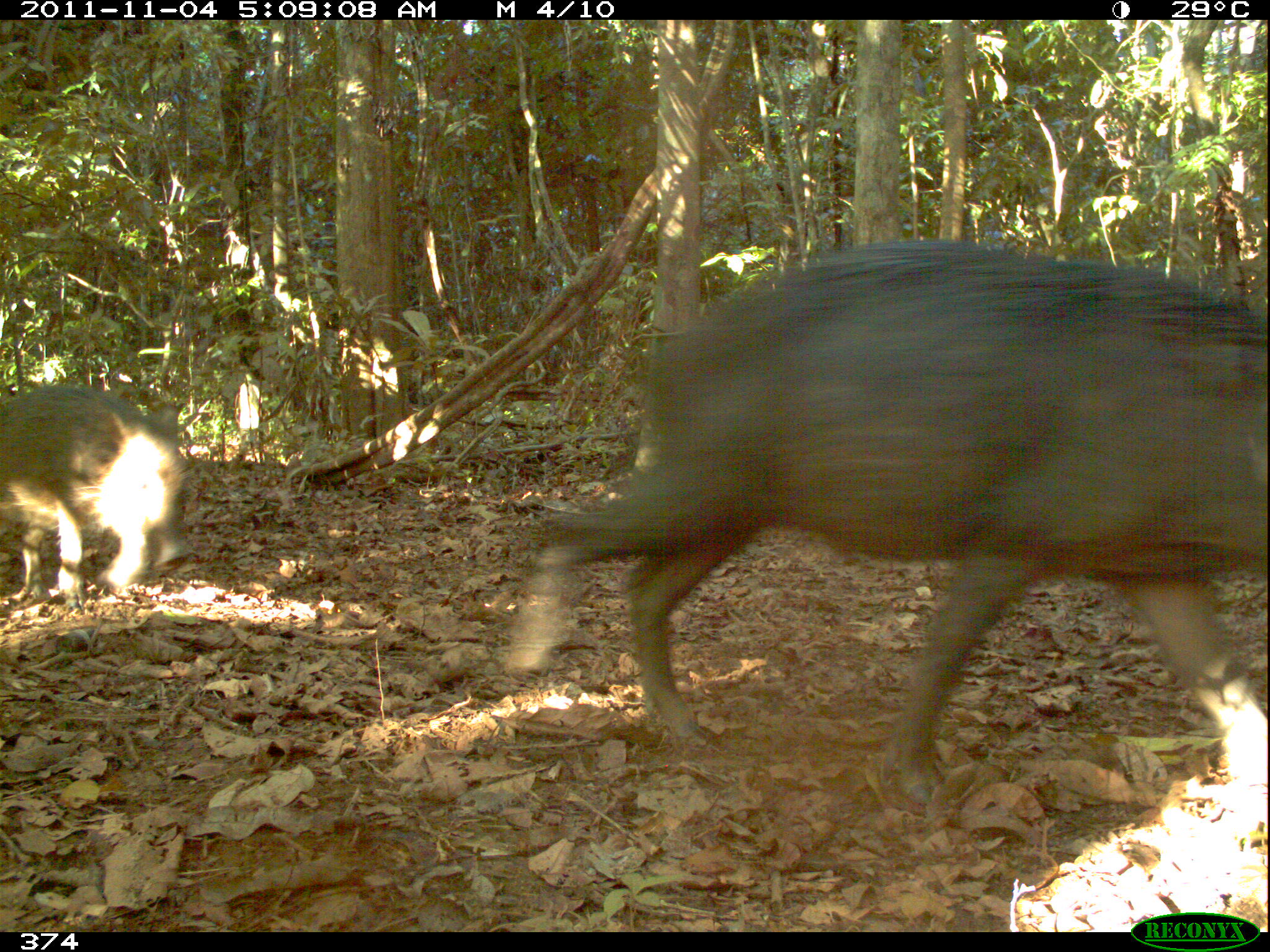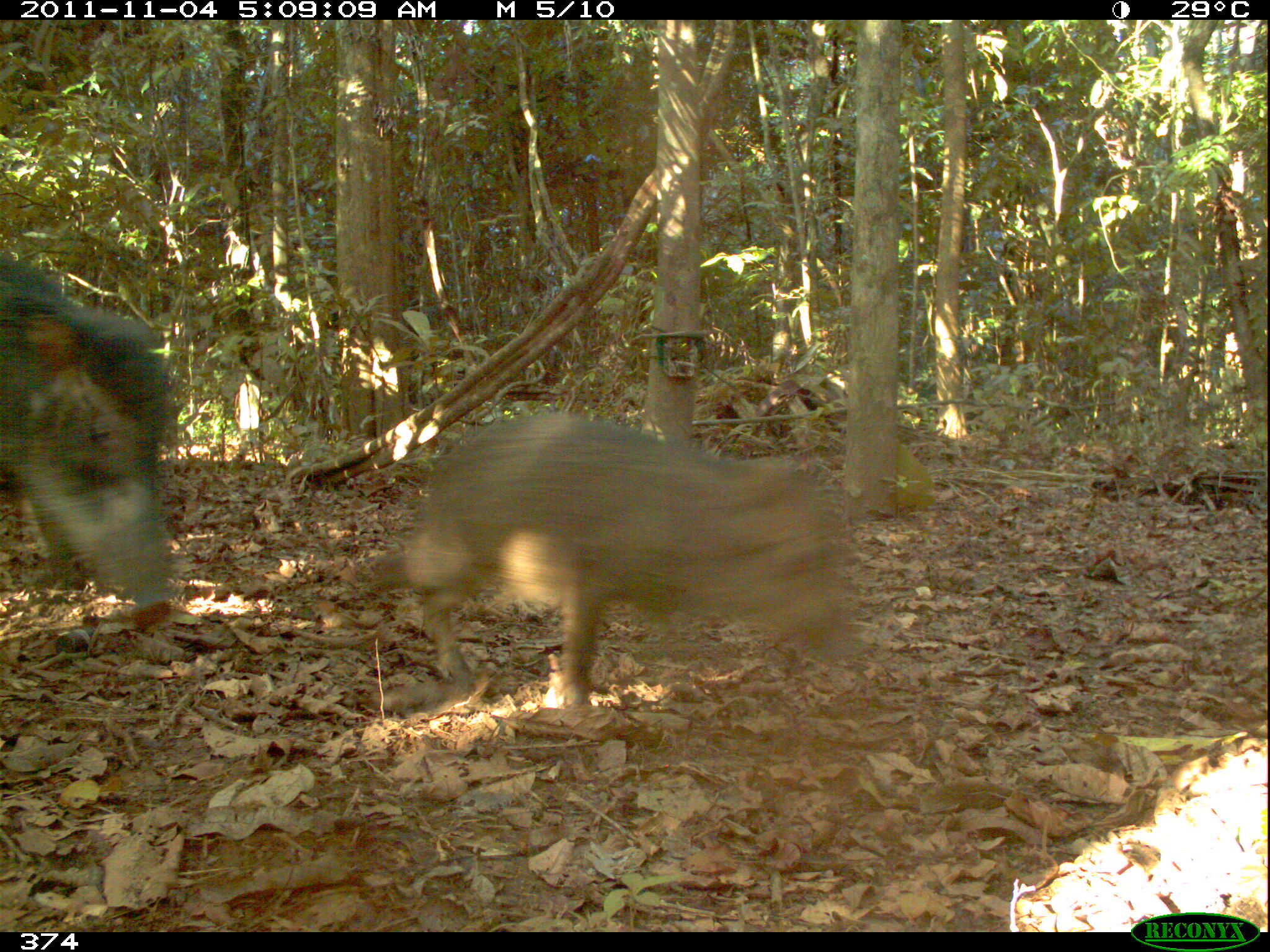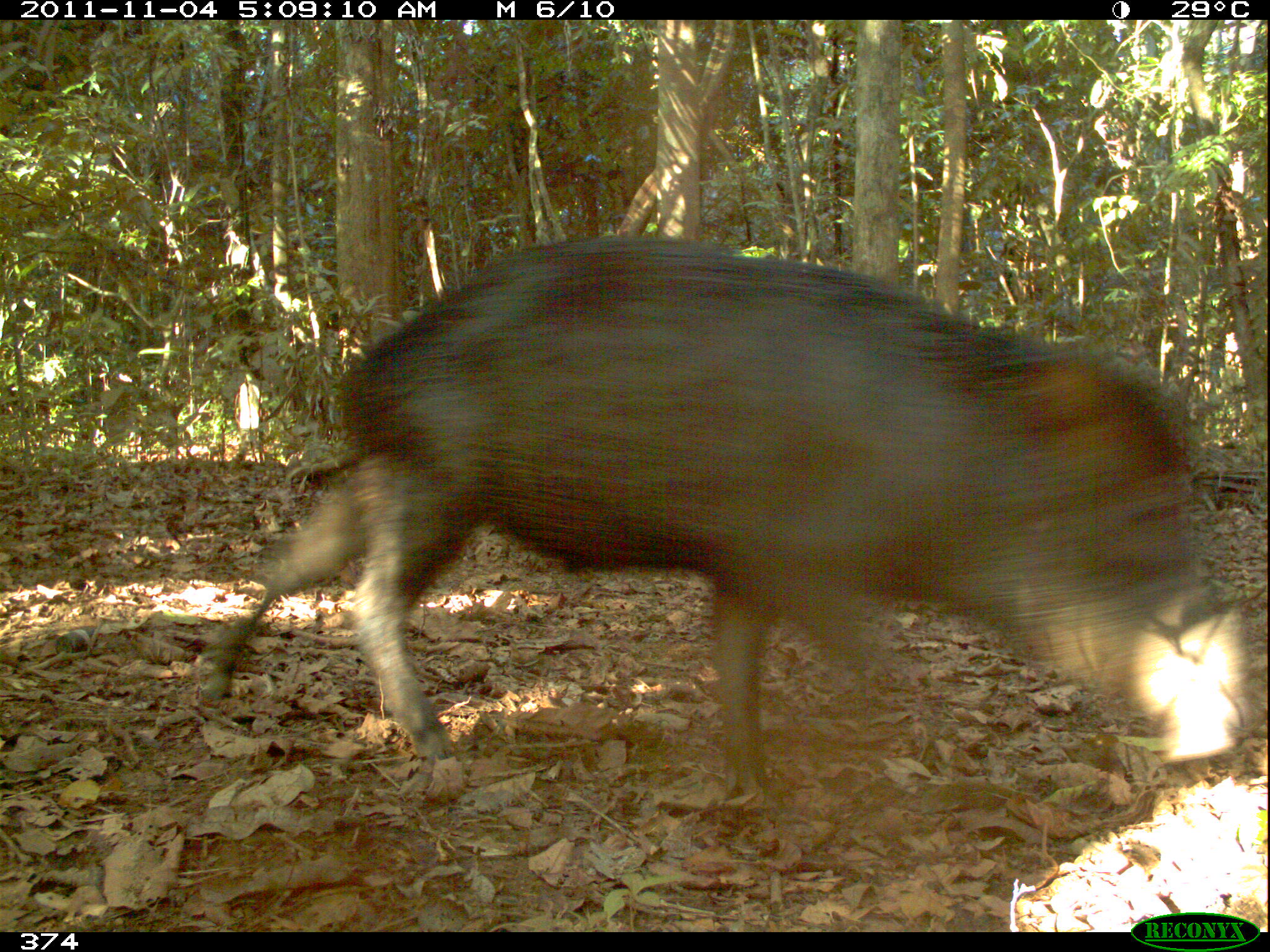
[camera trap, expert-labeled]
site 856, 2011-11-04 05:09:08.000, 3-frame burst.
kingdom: Animalia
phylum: Chordata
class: Mammalia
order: Artiodactyla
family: Tayassuidae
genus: Tayassu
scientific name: Tayassu pecari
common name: white-lipped peccary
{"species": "Tayassu pecari (white-lipped peccary)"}